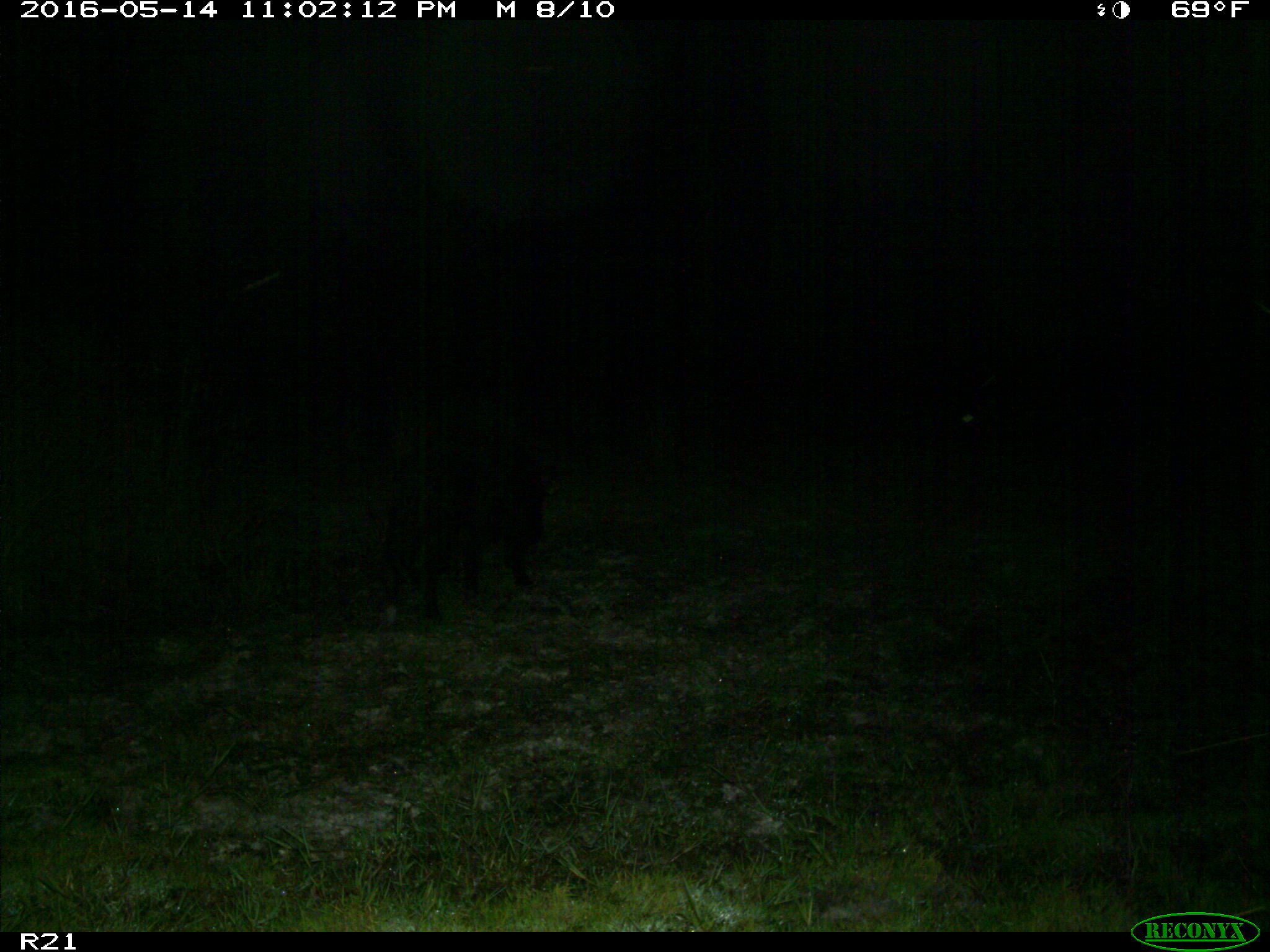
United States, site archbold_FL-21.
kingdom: Animalia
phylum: Chordata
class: Mammalia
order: Artiodactyla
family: Suidae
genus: Sus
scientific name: Sus scrofa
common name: wild boar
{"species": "Sus scrofa (wild boar)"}